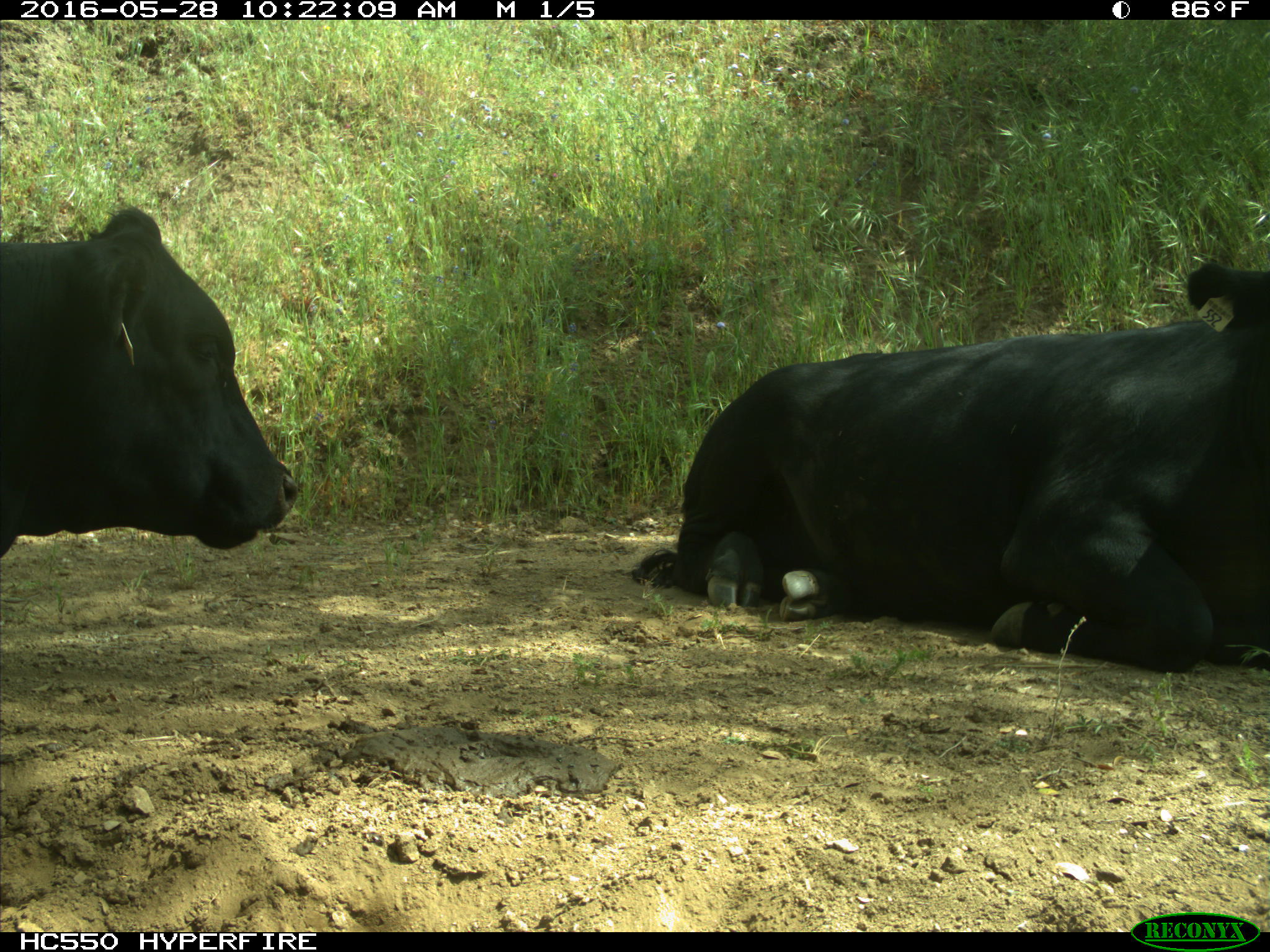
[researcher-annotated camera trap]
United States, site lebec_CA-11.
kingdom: Animalia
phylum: Chordata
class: Mammalia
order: Artiodactyla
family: Bovidae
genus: Bos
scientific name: Bos taurus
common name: domestic cow